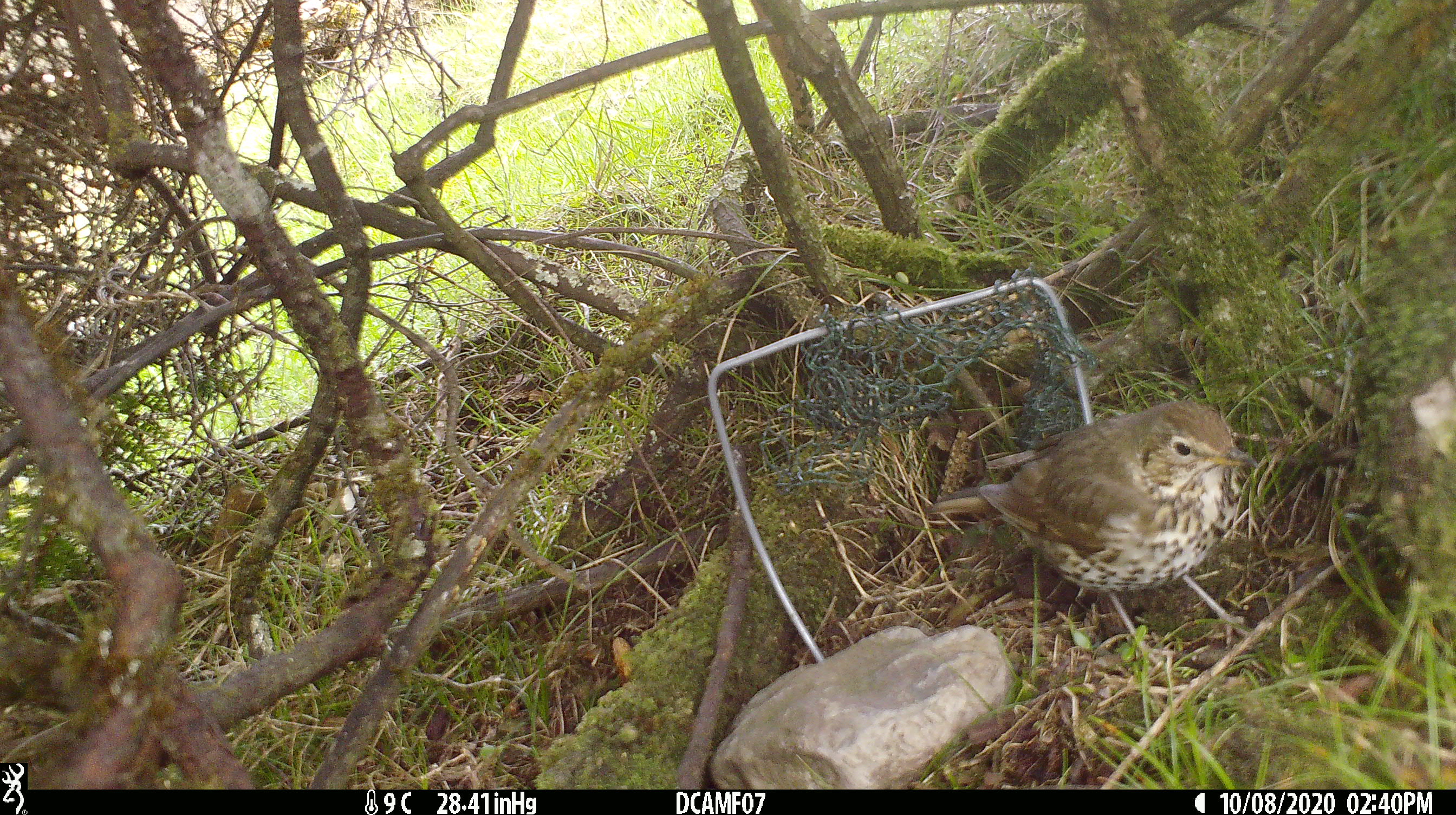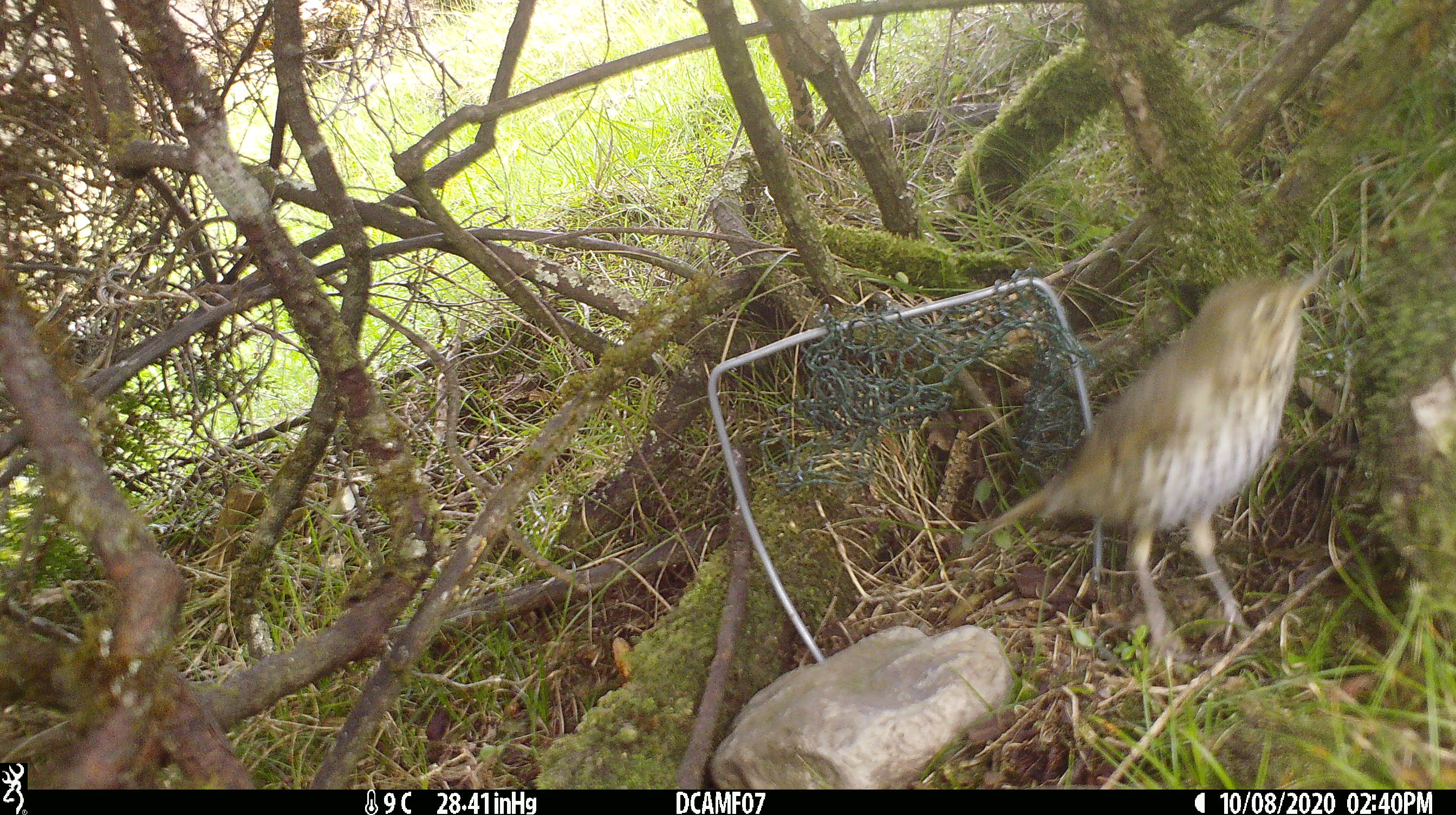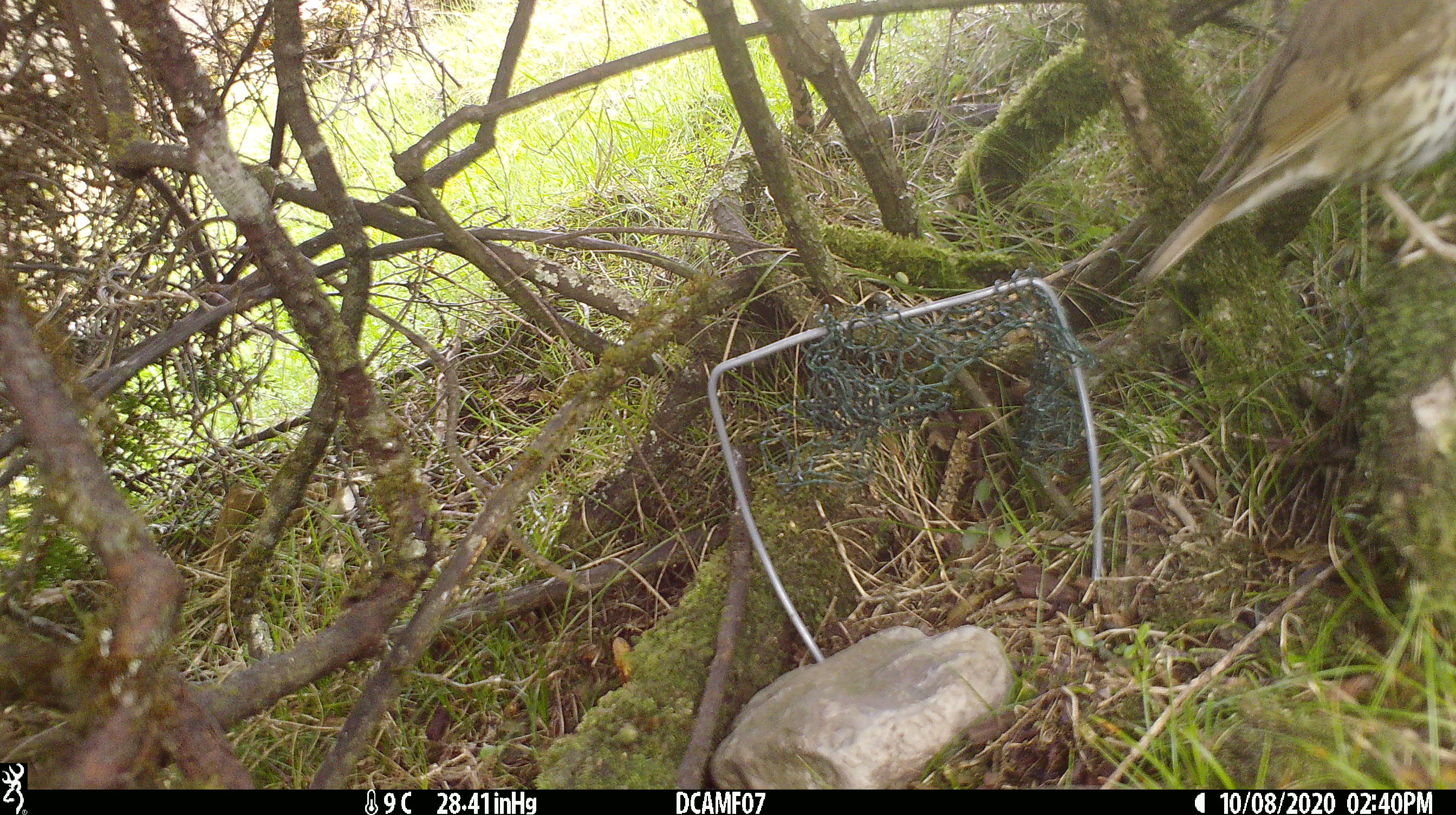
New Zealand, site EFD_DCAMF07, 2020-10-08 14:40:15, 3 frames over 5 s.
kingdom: Animalia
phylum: Chordata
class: Aves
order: Passeriformes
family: Turdidae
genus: Turdus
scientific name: Turdus philomelos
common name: song thrush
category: thrush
Thrush (song thrush) (Turdus philomelos).